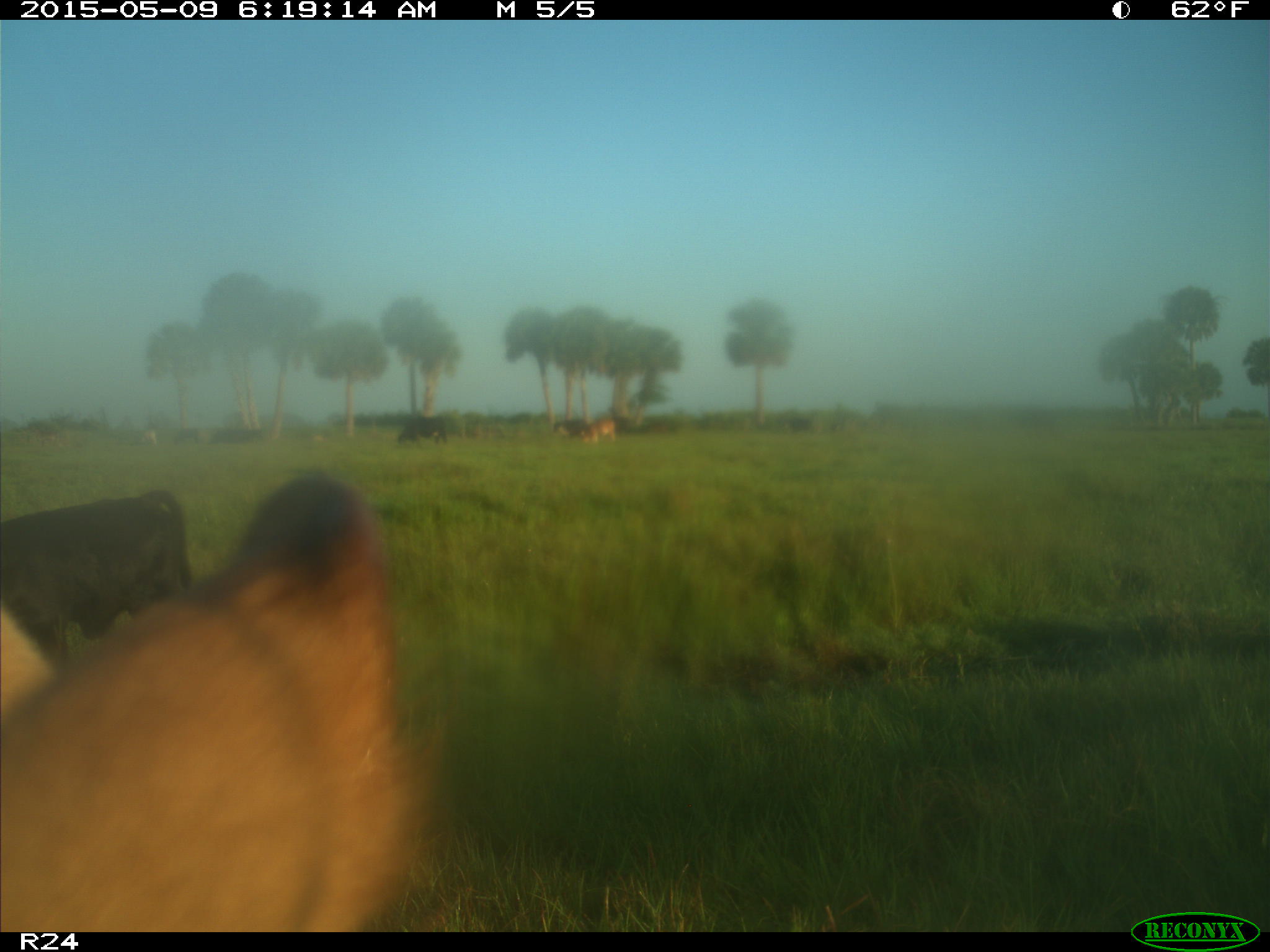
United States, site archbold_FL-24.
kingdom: Animalia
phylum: Chordata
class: Mammalia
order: Artiodactyla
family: Bovidae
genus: Bos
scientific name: Bos taurus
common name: domestic cow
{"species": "Bos taurus (domestic cow)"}